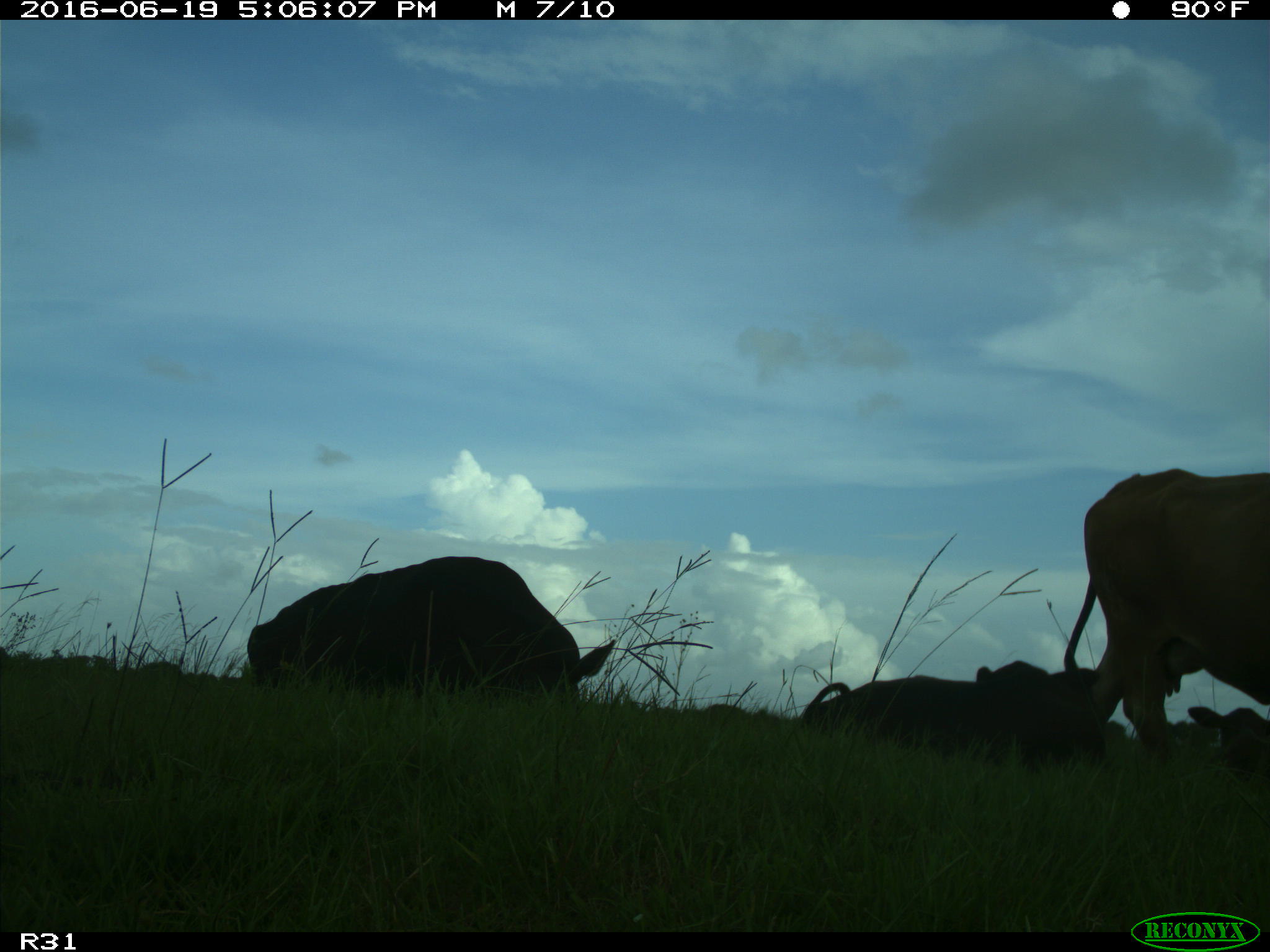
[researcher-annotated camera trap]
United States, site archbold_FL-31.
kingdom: Animalia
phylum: Chordata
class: Mammalia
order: Artiodactyla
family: Bovidae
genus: Bos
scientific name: Bos taurus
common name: domestic cow